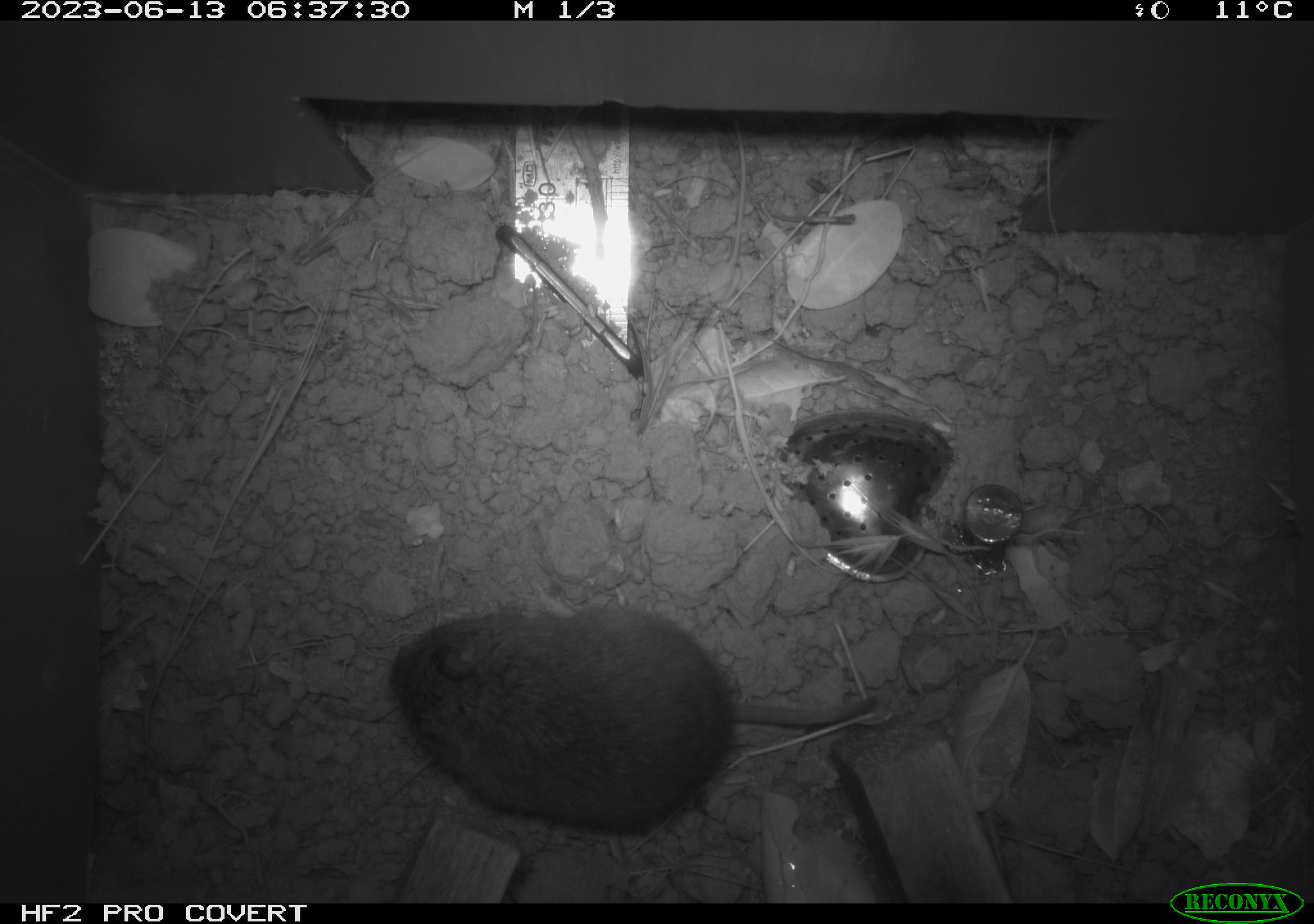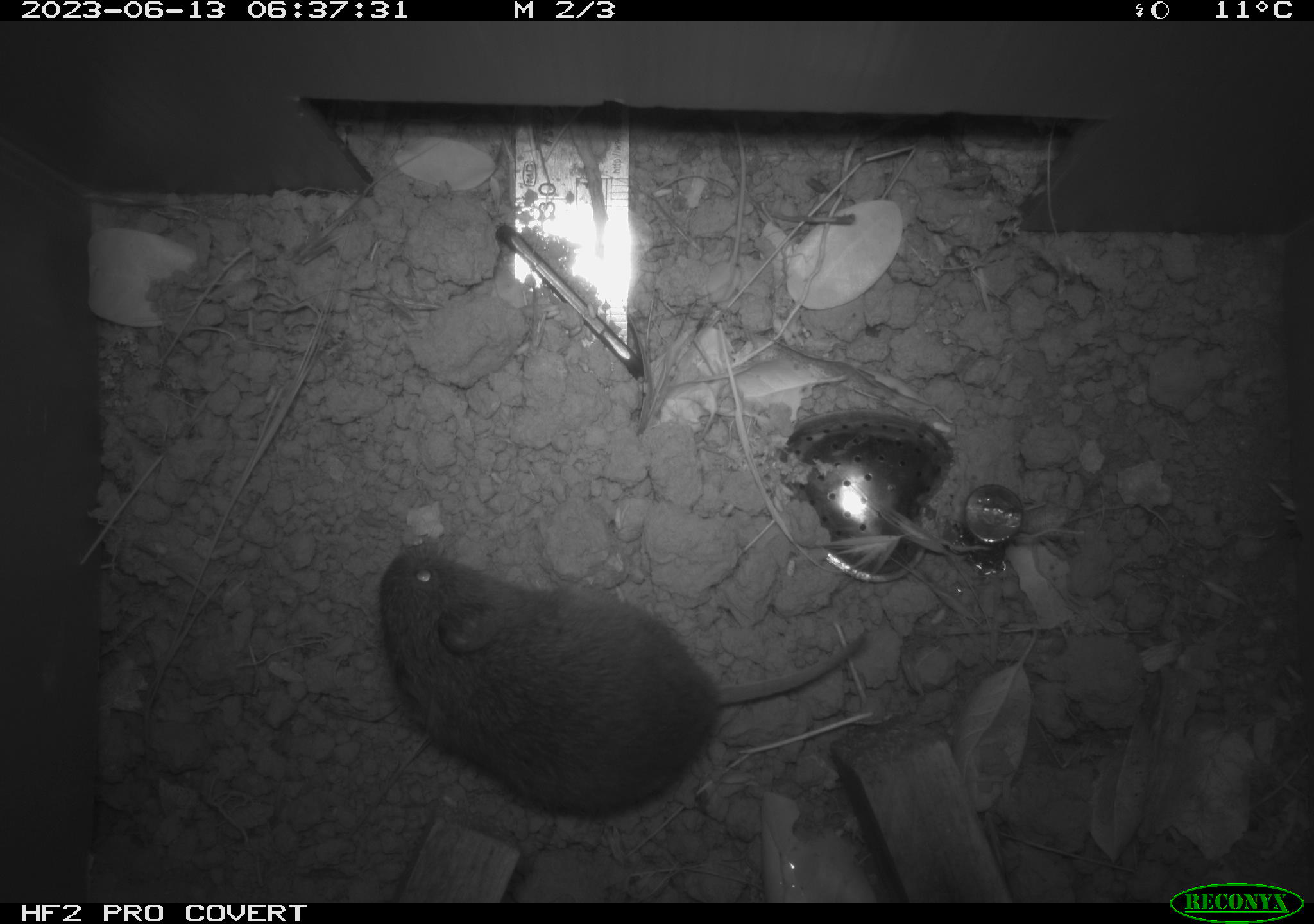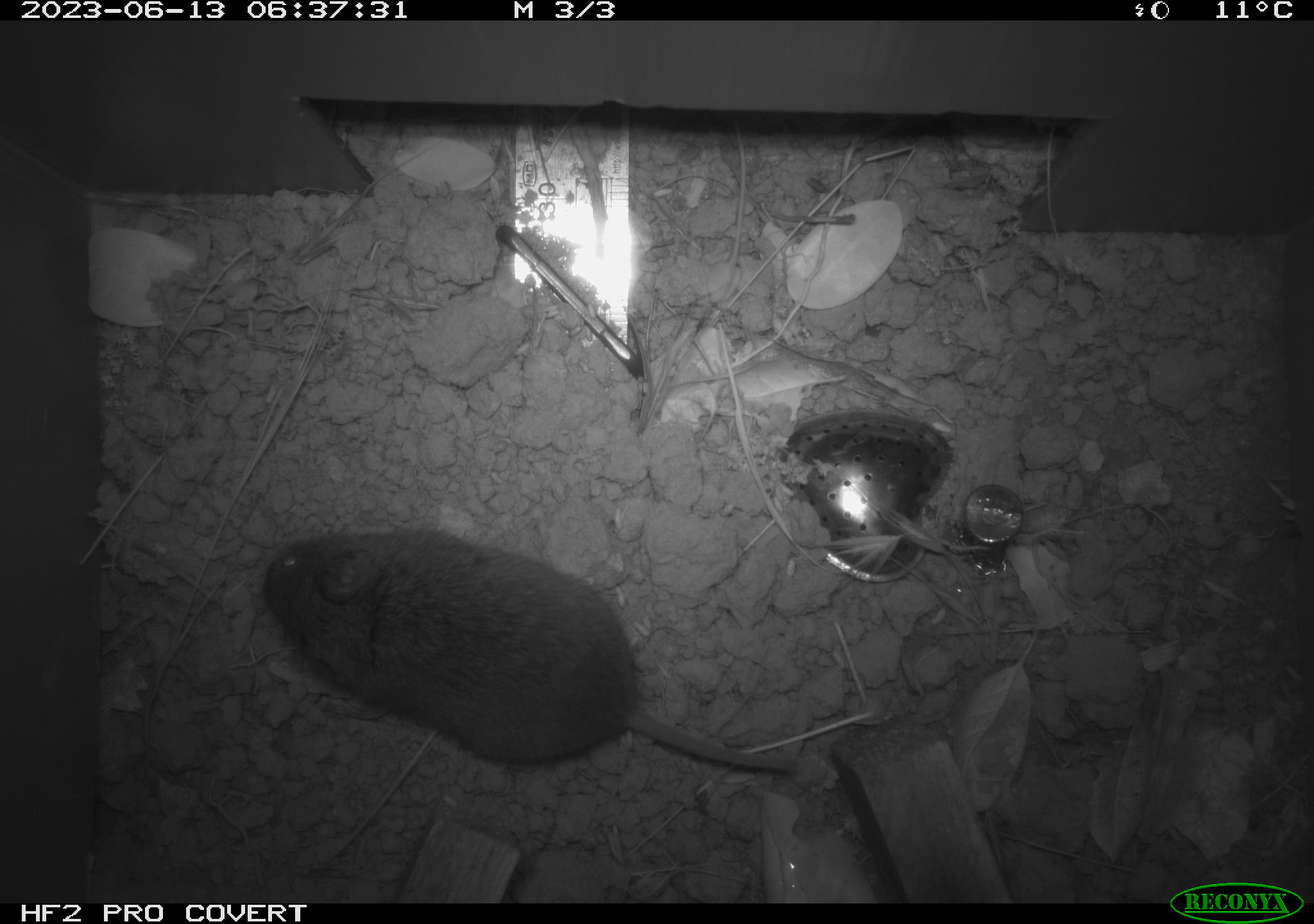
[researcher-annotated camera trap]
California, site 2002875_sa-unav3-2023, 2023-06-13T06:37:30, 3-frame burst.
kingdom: Animalia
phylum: Chordata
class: Mammalia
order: Rodentia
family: Cricetidae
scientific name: Arvicolinae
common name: voles, lemmings, and muskrats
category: arvicolinae subfamily